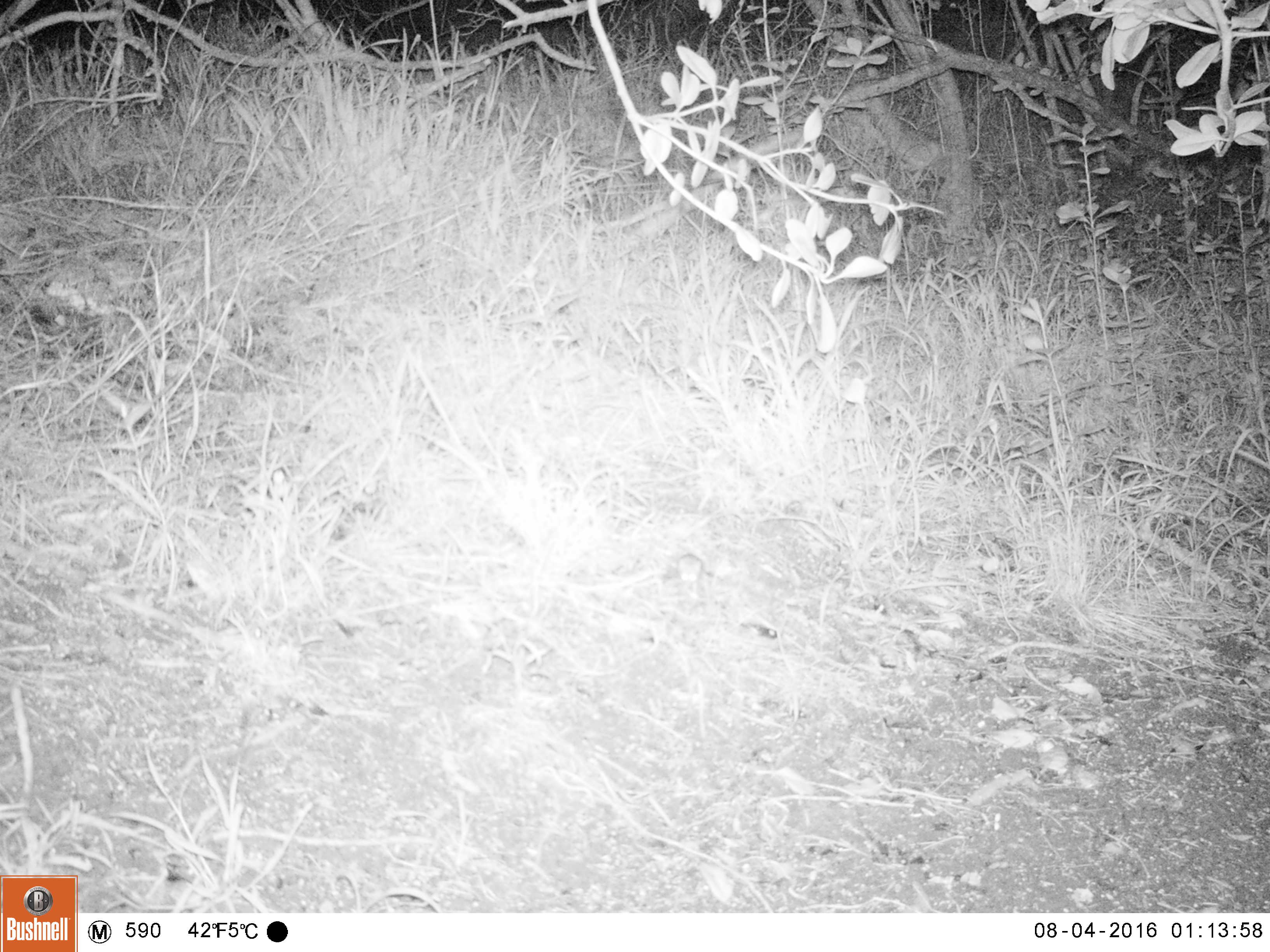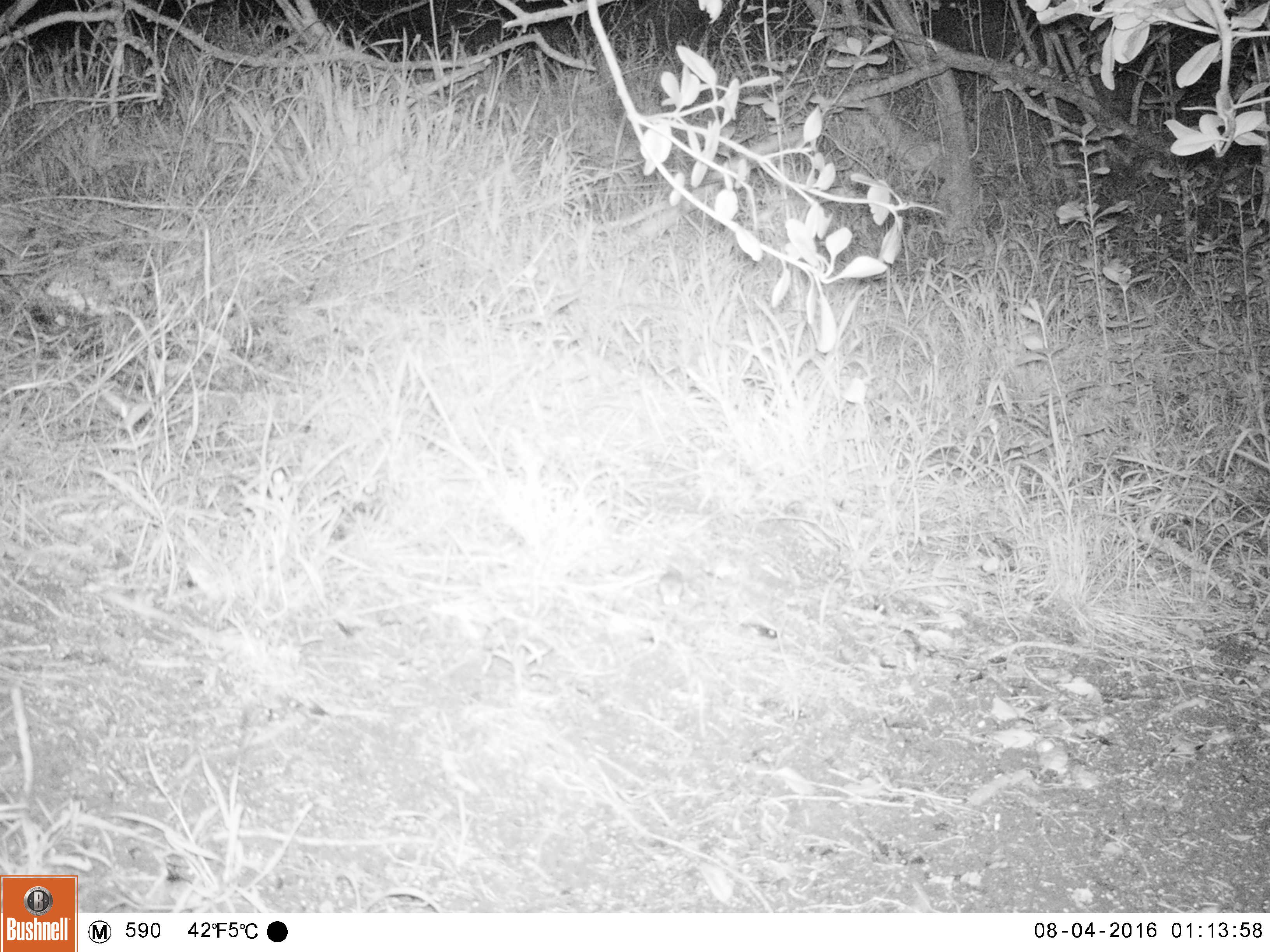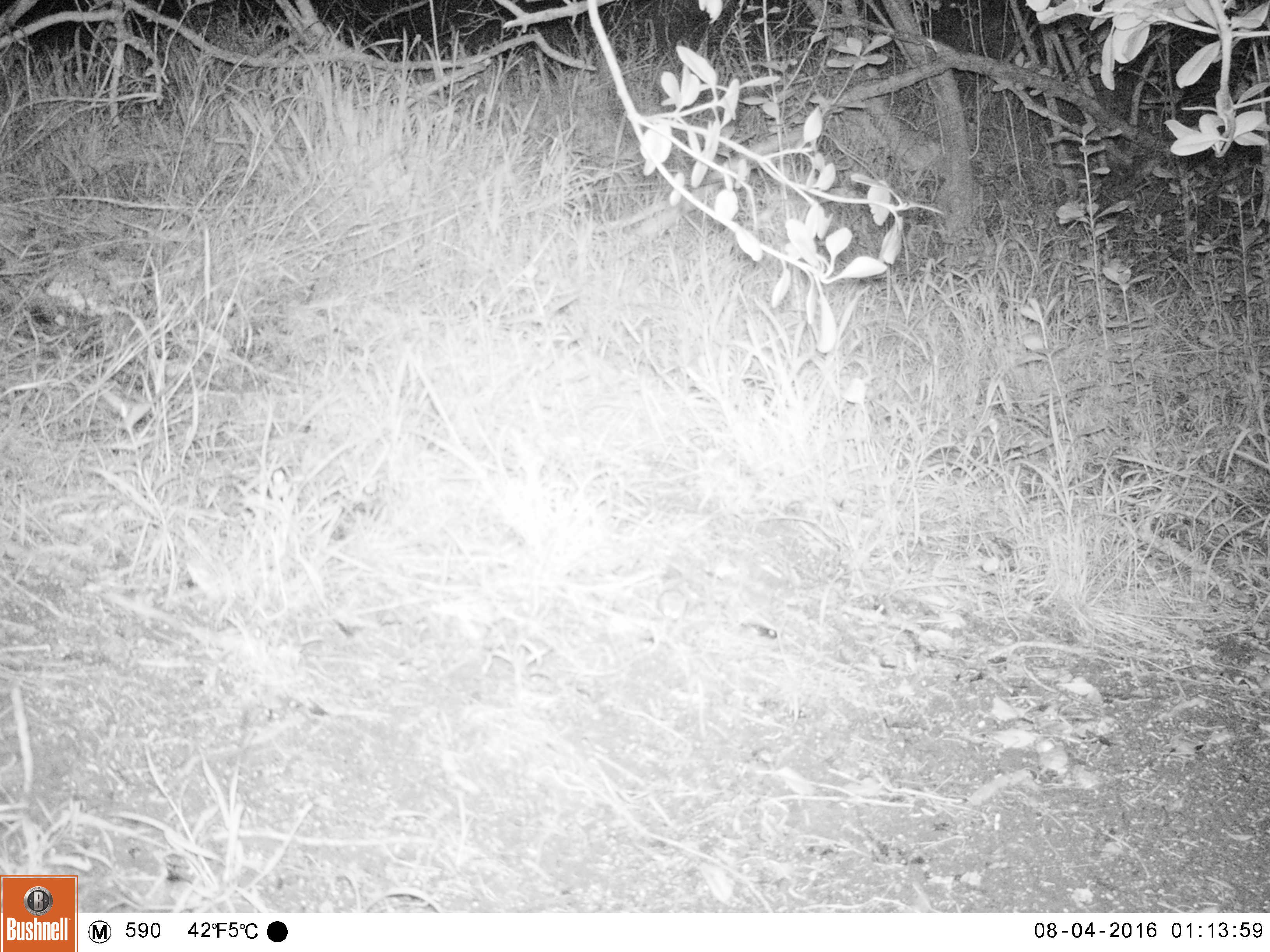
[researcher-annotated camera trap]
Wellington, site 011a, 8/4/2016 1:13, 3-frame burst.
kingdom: Animalia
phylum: Chordata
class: Mammalia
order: Rodentia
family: Muridae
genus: Mus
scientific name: Mus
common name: mouse